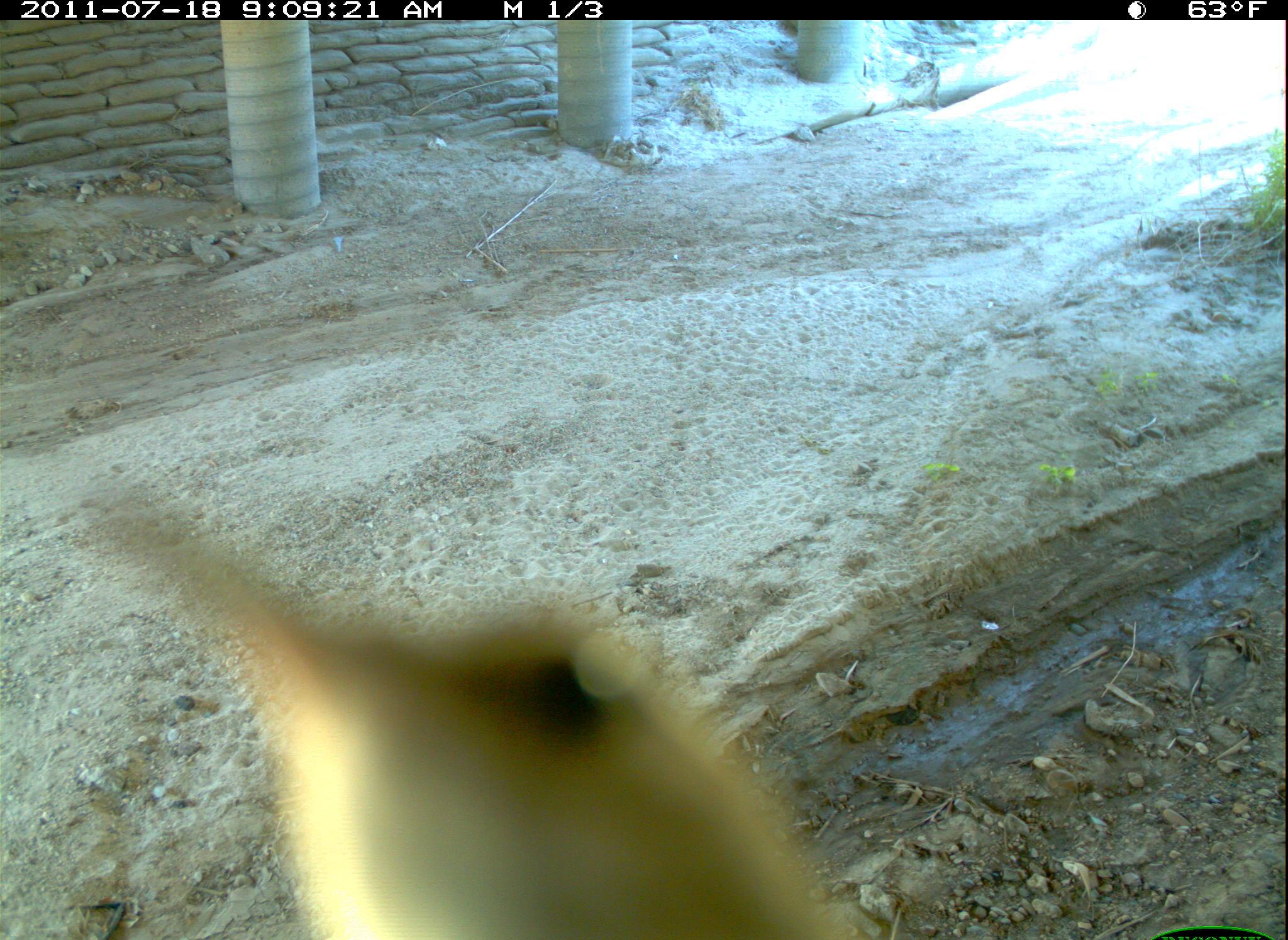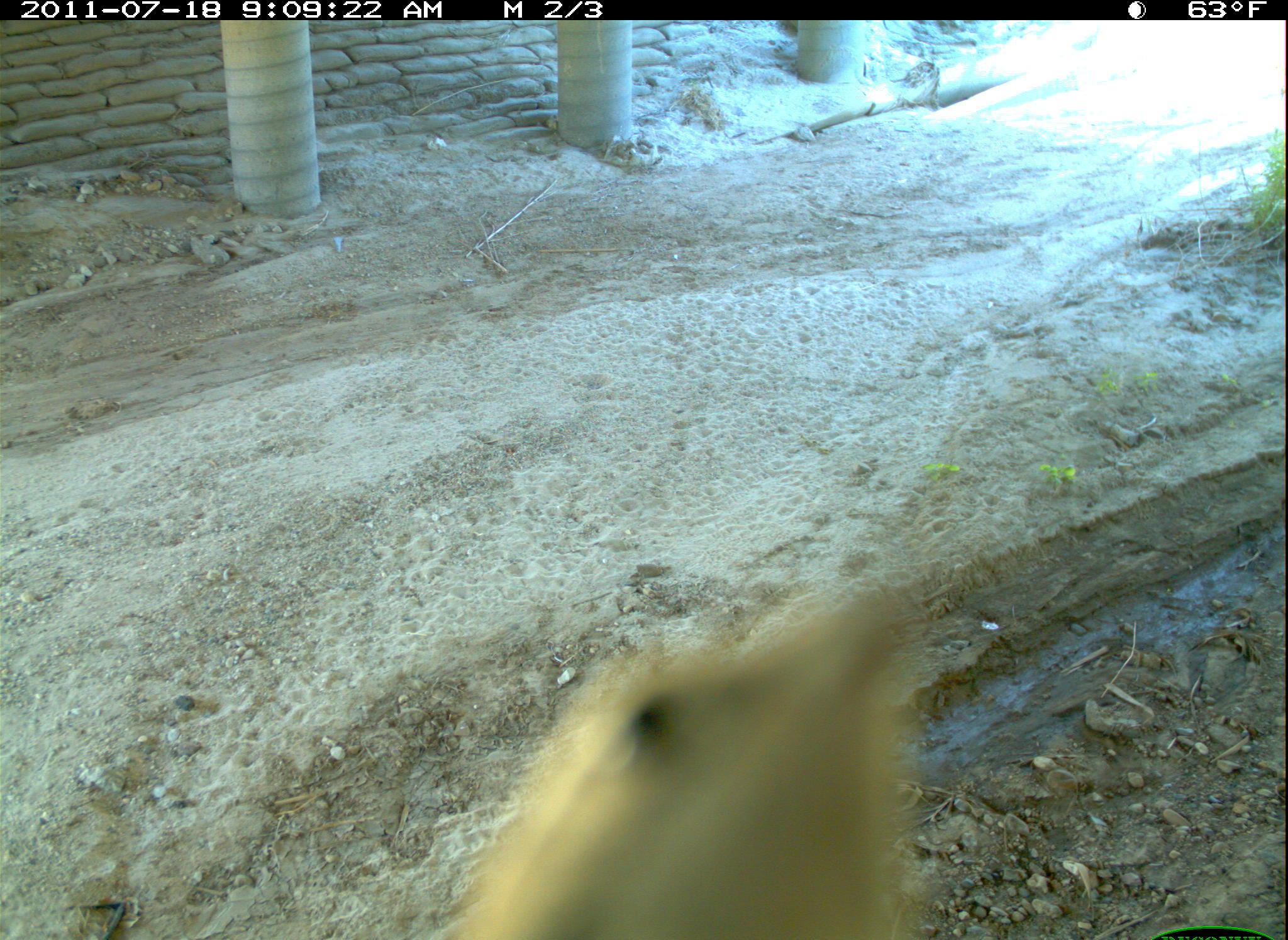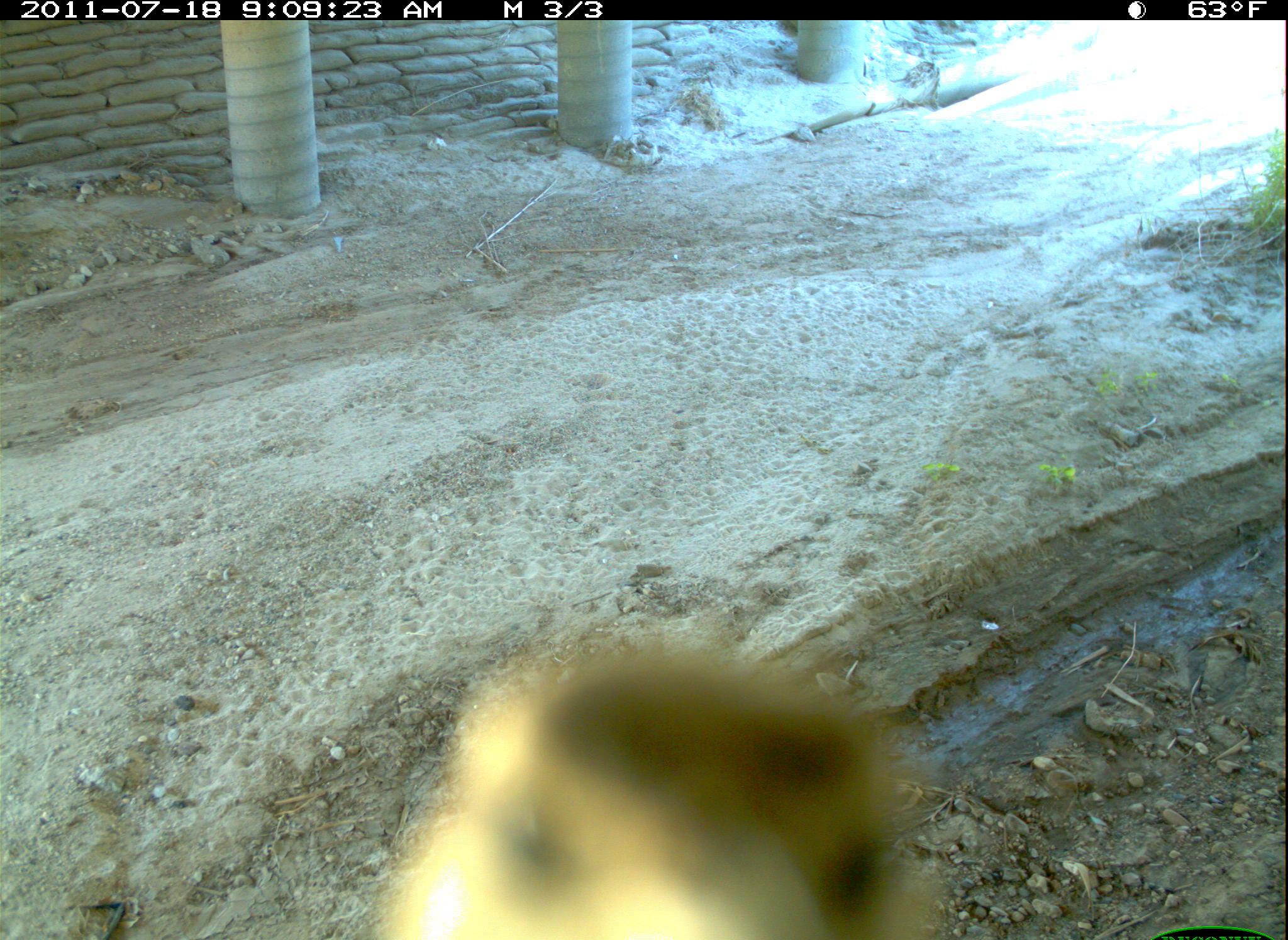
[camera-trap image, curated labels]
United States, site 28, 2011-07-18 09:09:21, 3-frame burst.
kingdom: Animalia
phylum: Chordata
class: Aves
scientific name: Aves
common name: bird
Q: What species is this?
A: Bird (Aves).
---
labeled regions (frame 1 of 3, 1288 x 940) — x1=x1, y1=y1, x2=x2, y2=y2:
bird: x1=97, y1=482, x2=878, y2=940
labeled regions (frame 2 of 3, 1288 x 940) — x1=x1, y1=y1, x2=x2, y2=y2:
bird: x1=390, y1=549, x2=956, y2=940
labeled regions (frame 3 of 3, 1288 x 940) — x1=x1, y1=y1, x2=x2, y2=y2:
bird: x1=336, y1=617, x2=989, y2=940